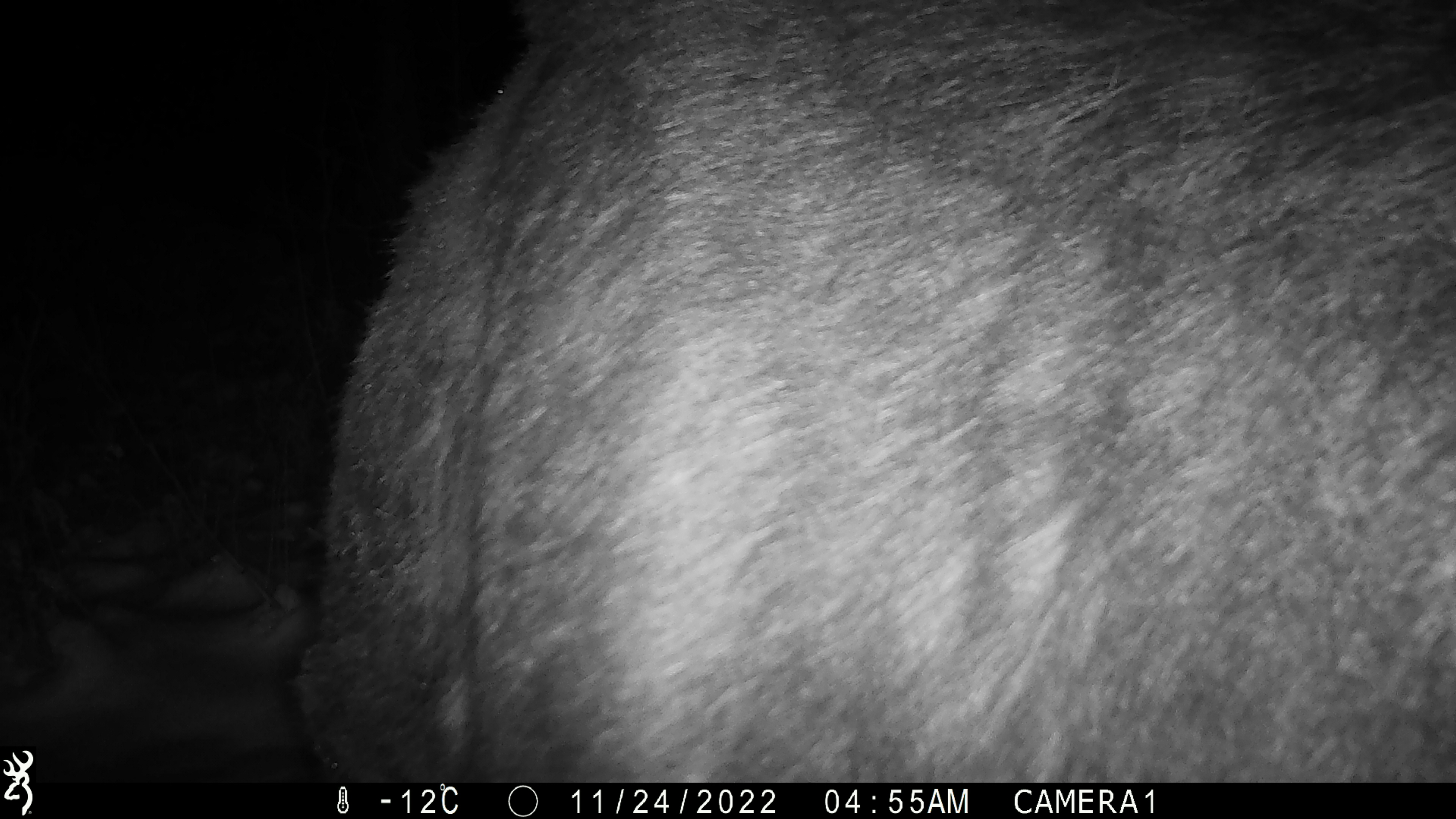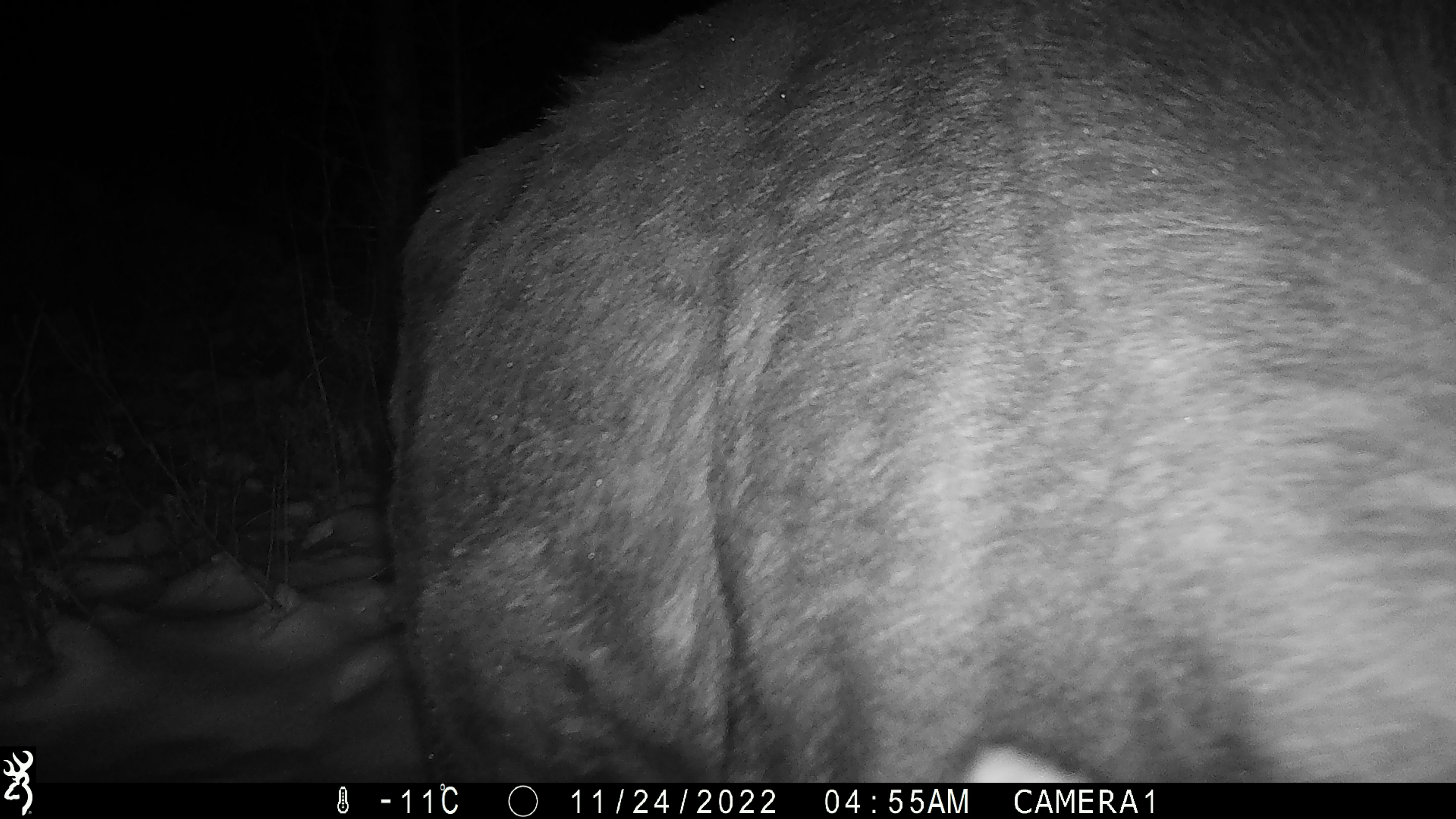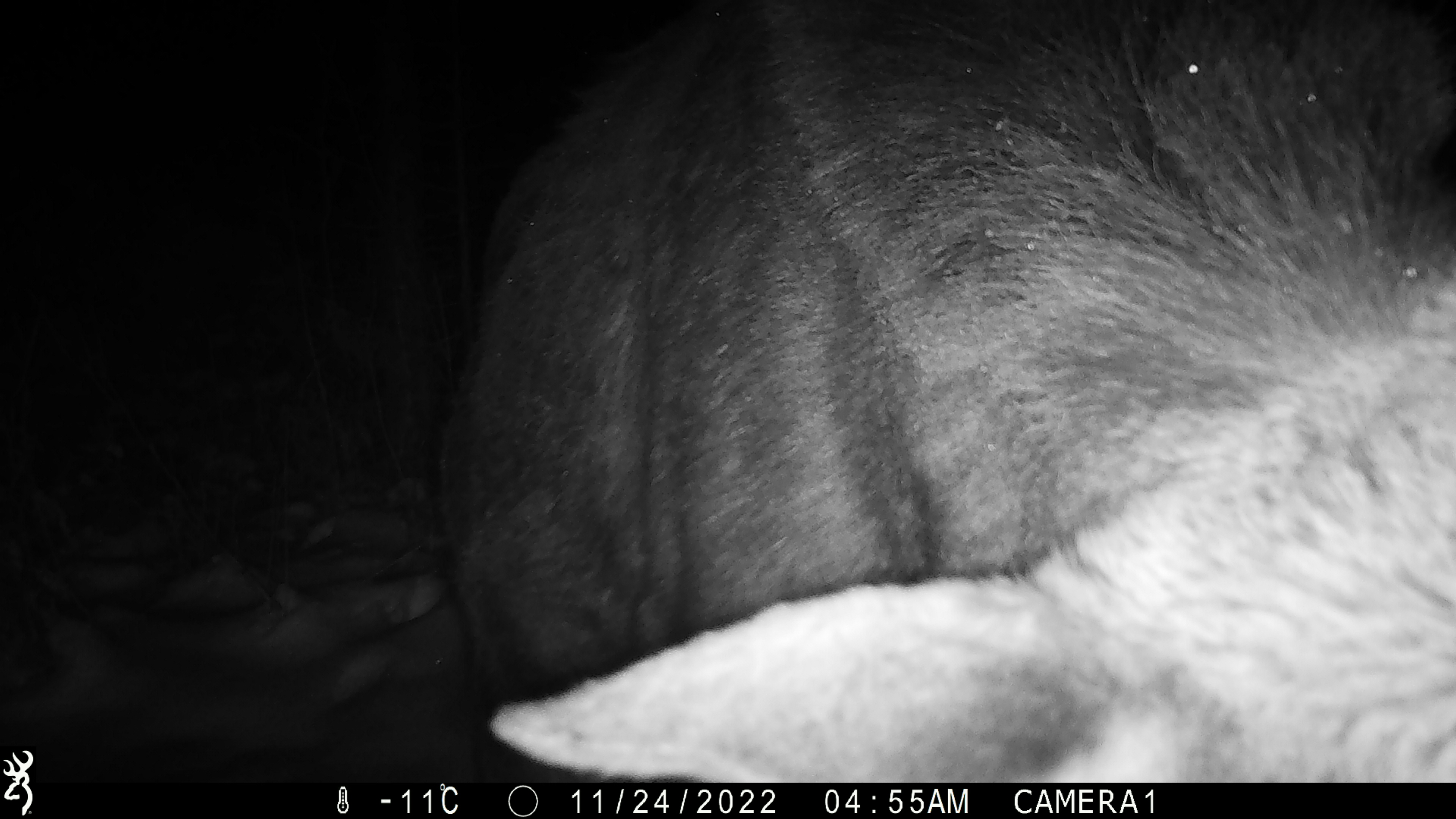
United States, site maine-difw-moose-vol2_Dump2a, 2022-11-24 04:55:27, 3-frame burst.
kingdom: Animalia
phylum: Chordata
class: Mammalia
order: Artiodactyla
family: Cervidae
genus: Alces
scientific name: Alces alces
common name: moose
Moose (Alces alces).